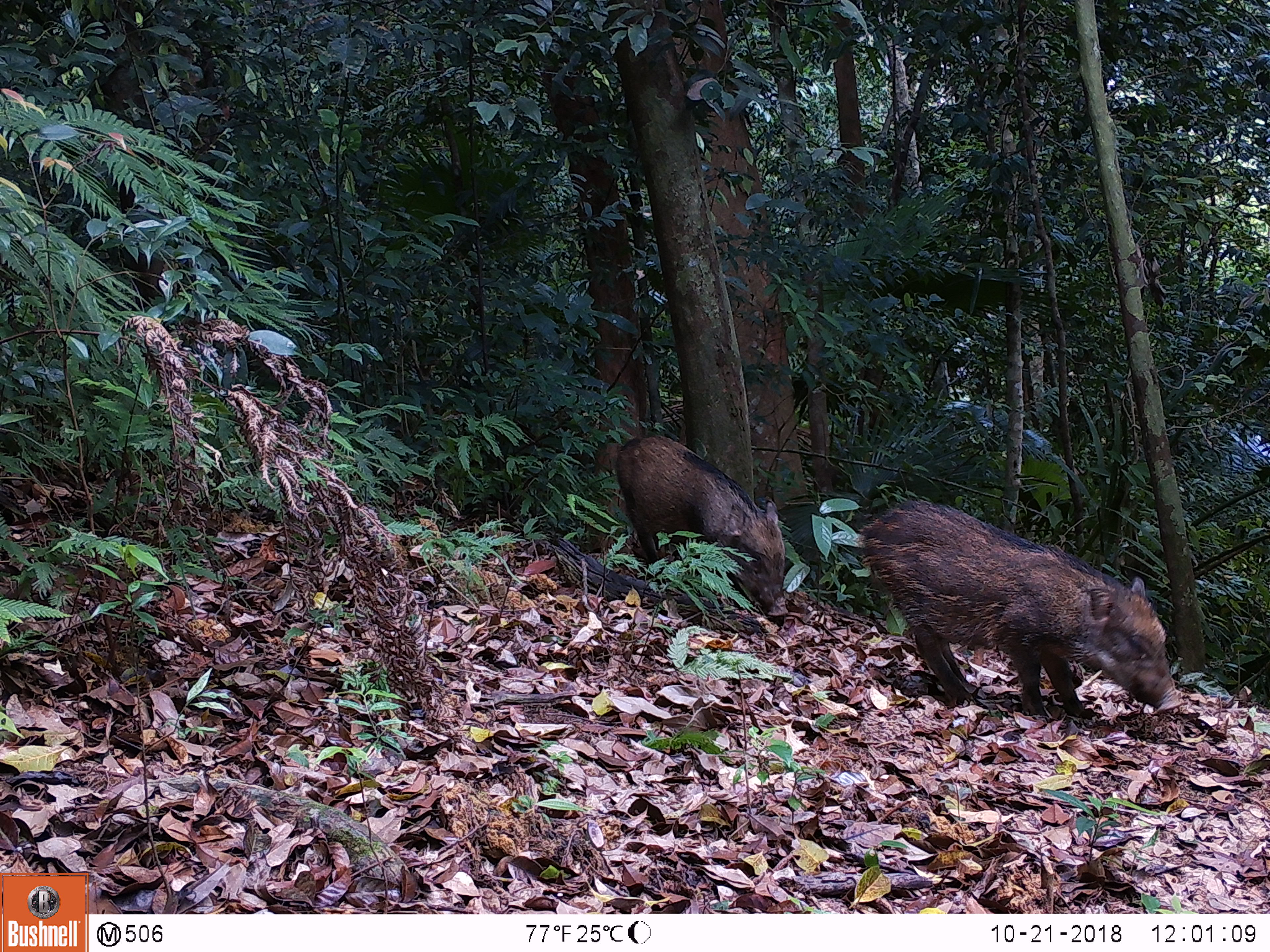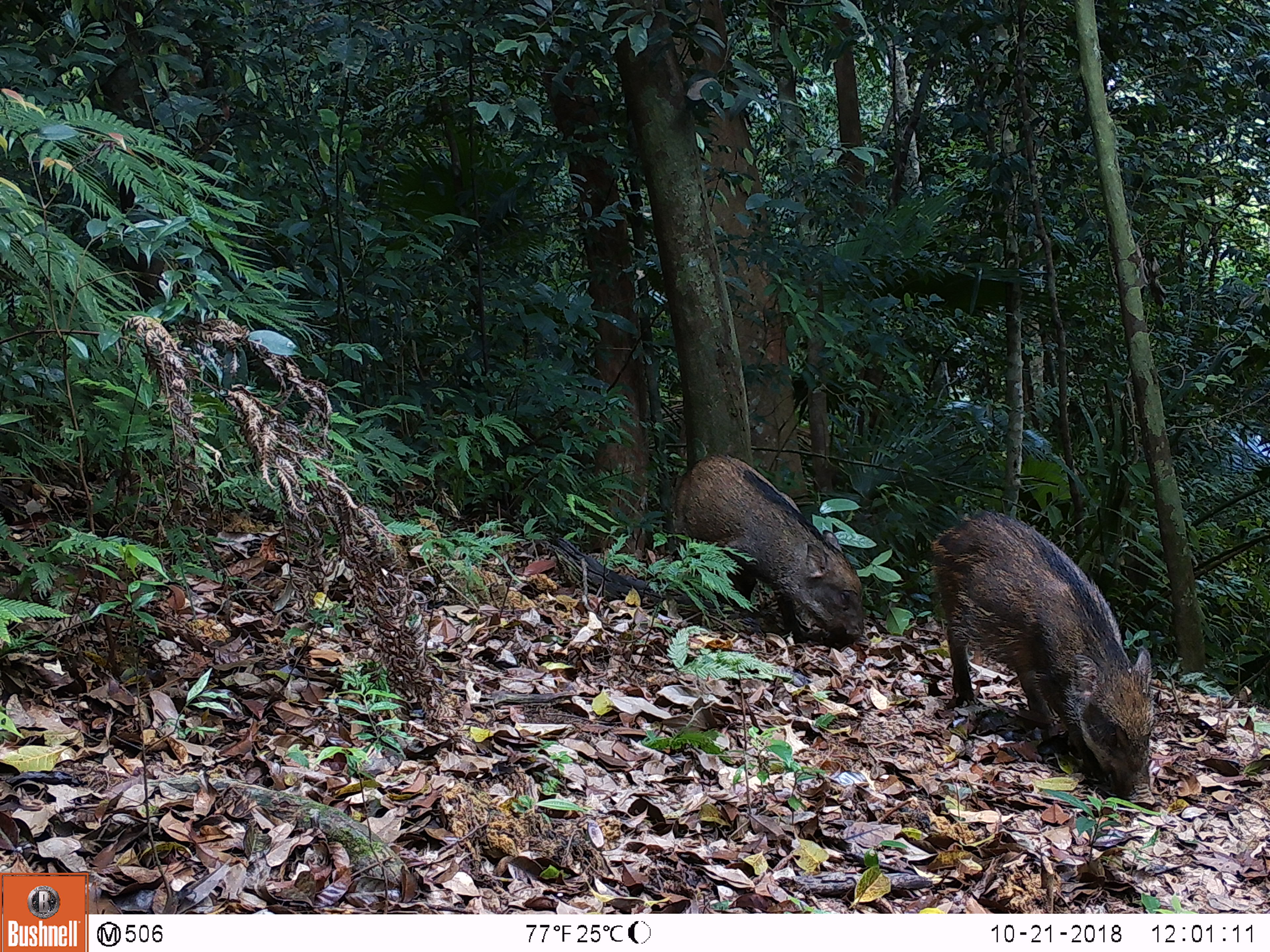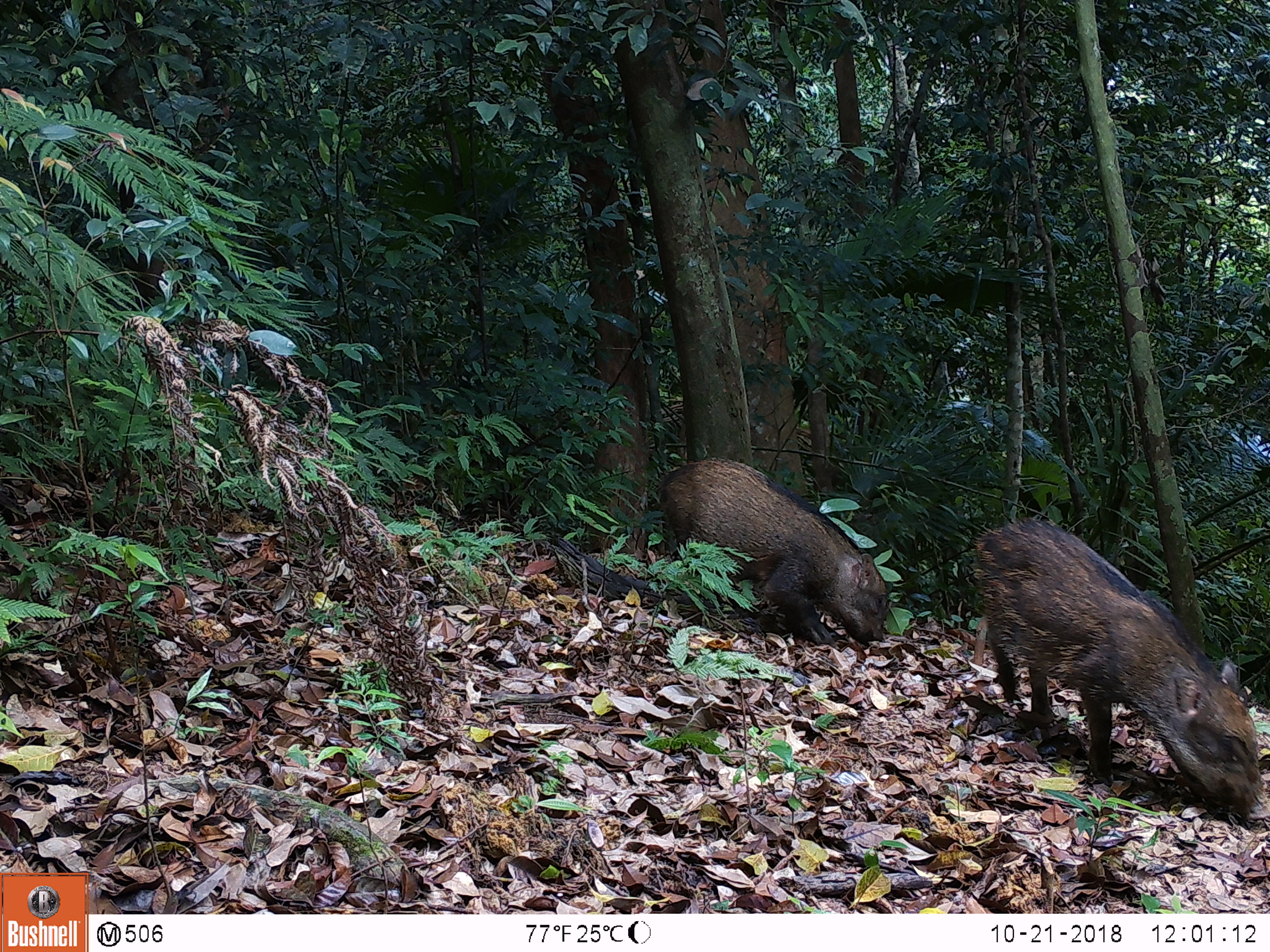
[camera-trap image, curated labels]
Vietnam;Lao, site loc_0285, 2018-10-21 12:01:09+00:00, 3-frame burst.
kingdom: Animalia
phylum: Chordata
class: Mammalia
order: Artiodactyla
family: Suidae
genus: Sus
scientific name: Sus scrofa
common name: eurasian wild pig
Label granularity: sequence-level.